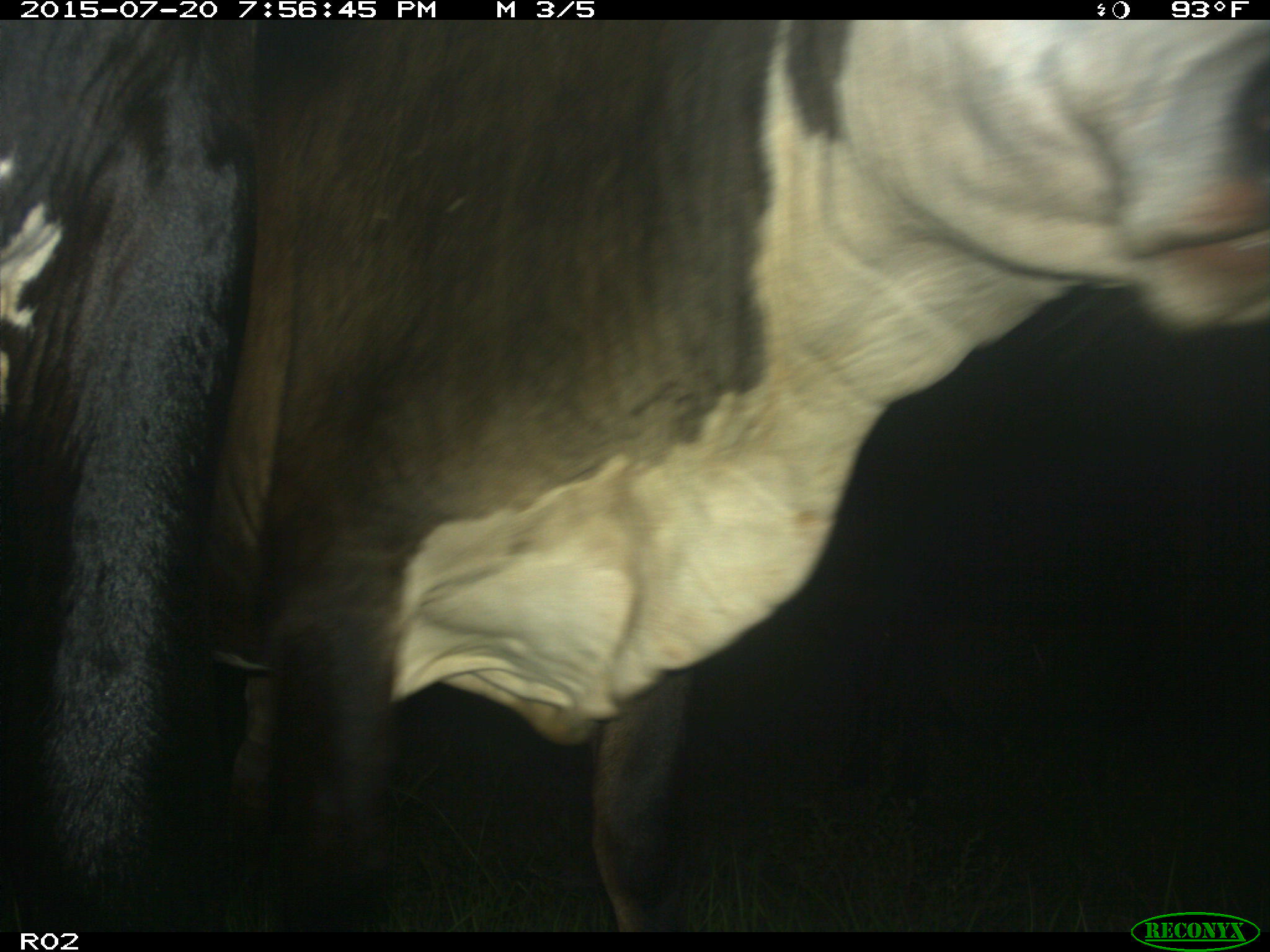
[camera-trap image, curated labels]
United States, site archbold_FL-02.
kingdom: Animalia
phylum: Chordata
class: Mammalia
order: Artiodactyla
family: Bovidae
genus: Bos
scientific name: Bos taurus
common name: domestic cow